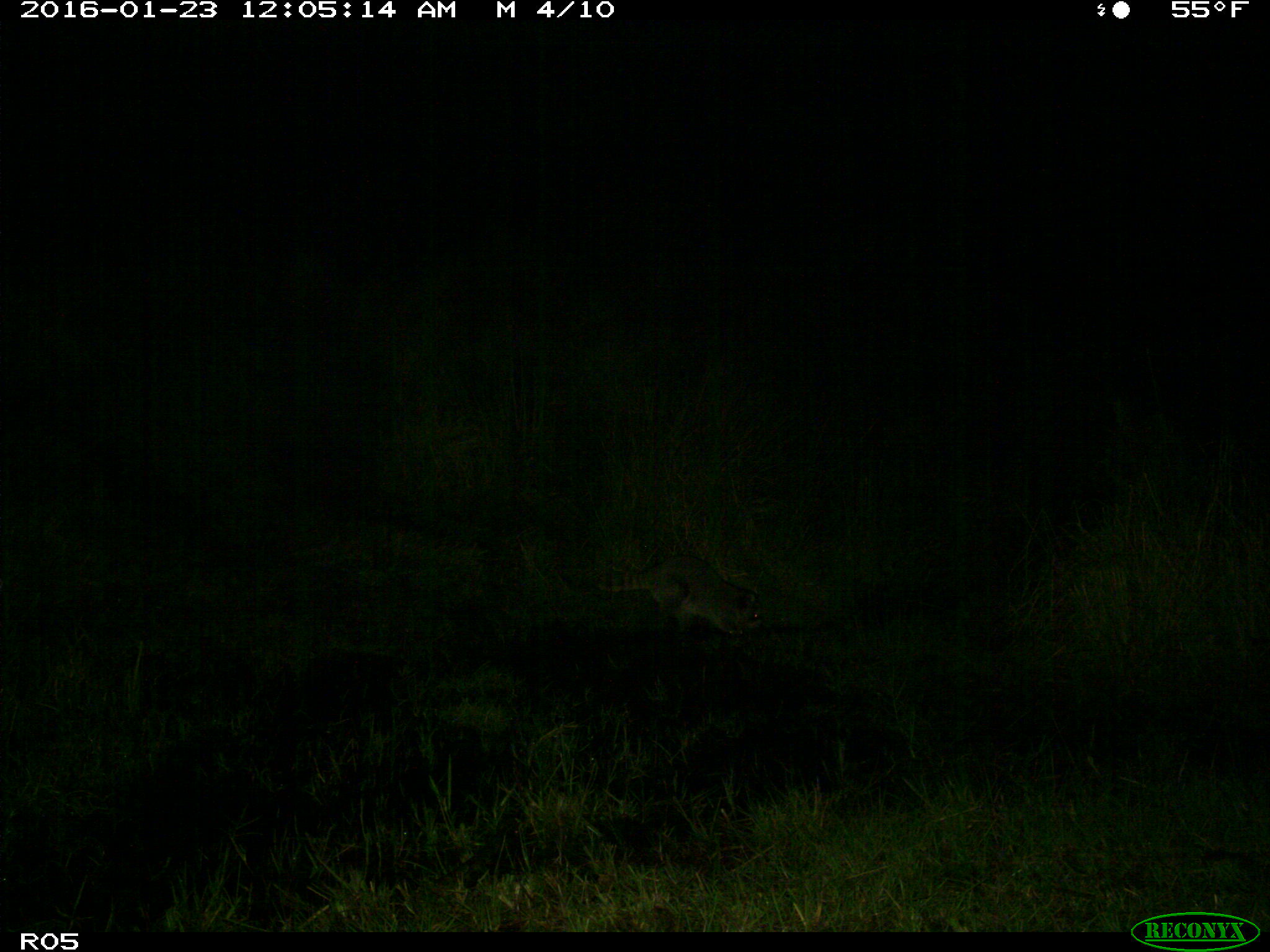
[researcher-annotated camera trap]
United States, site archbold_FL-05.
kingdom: Animalia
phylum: Chordata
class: Mammalia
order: Carnivora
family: Procyonidae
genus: Procyon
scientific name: Procyon lotor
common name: common raccoon